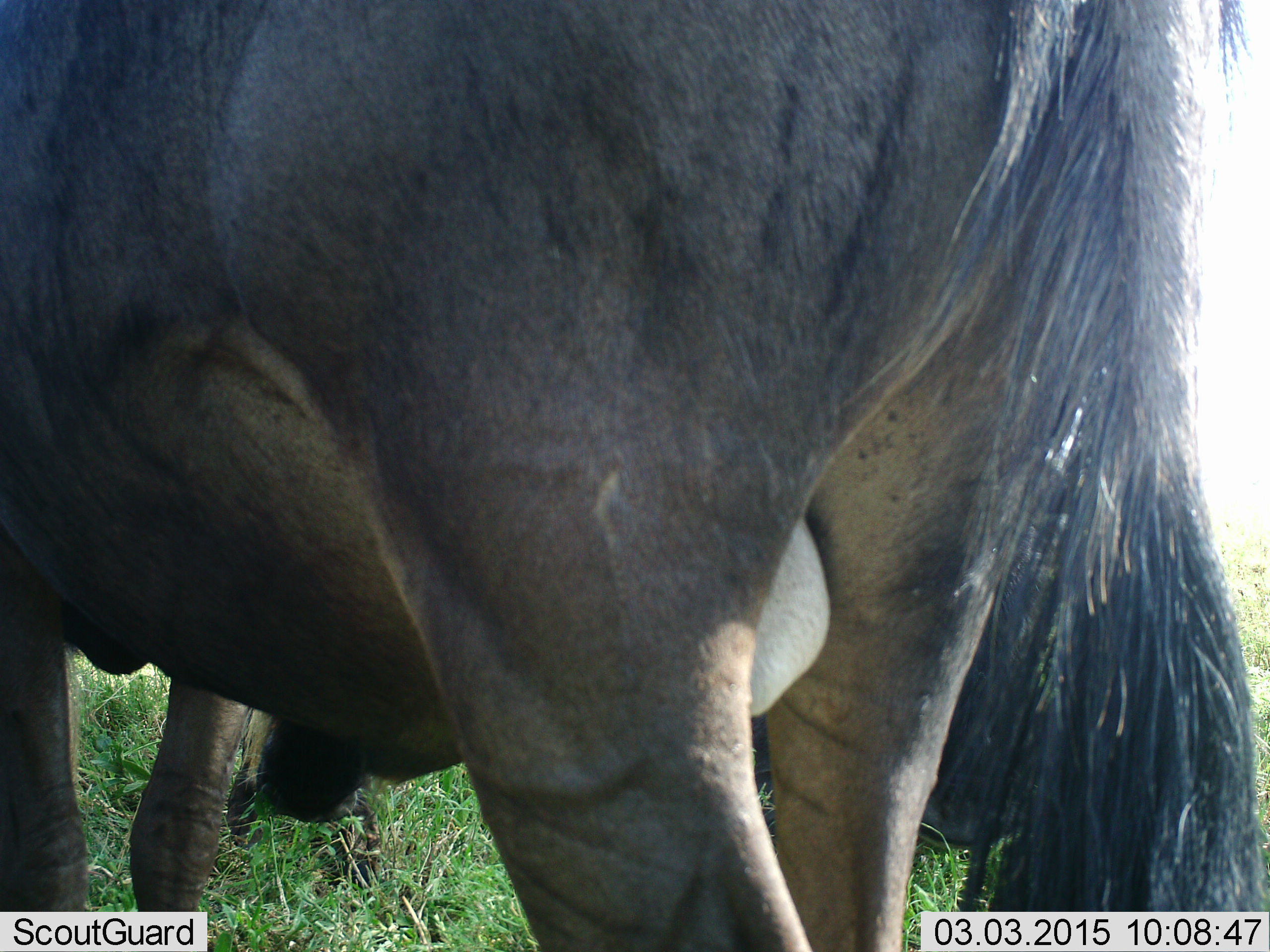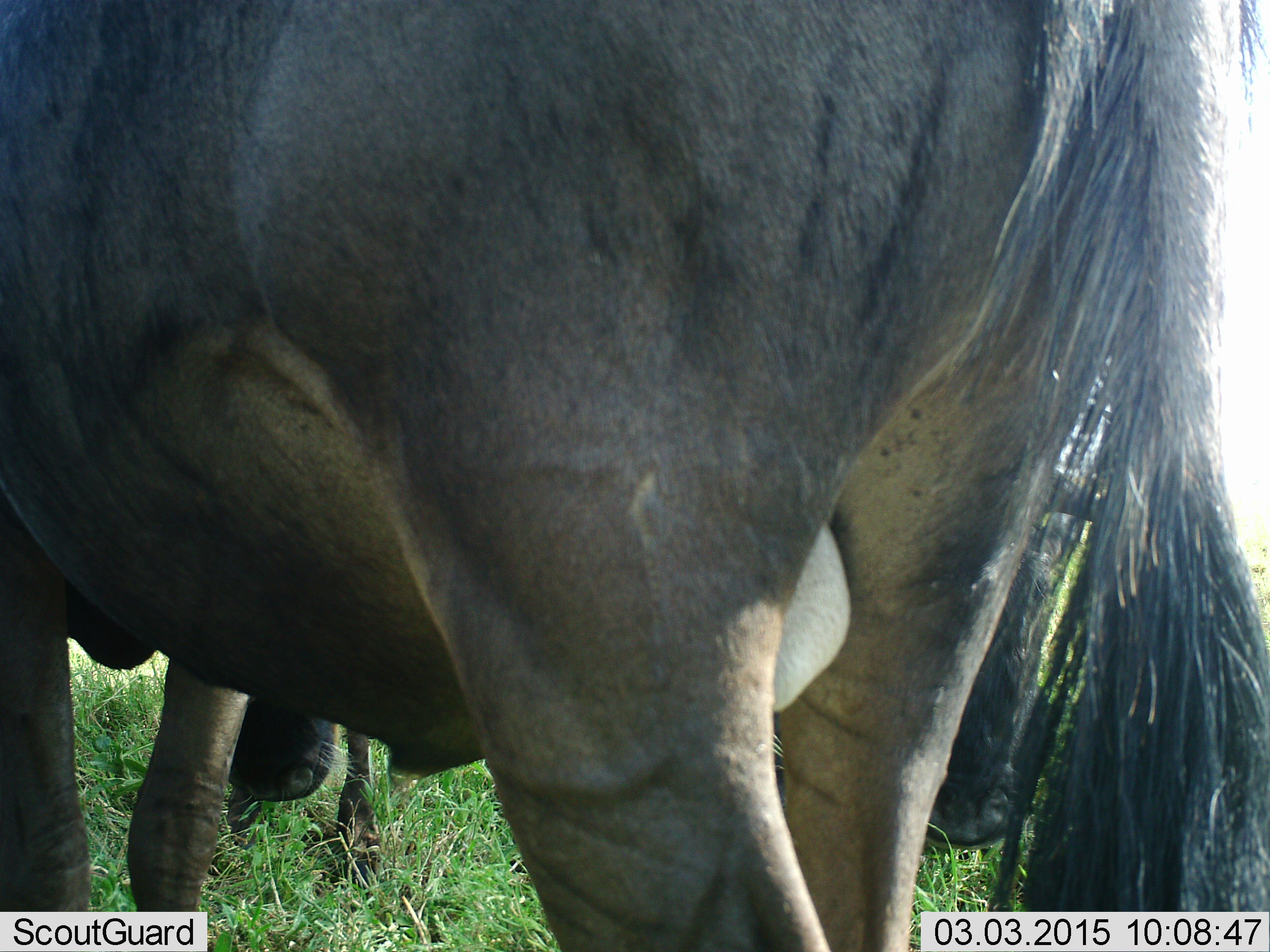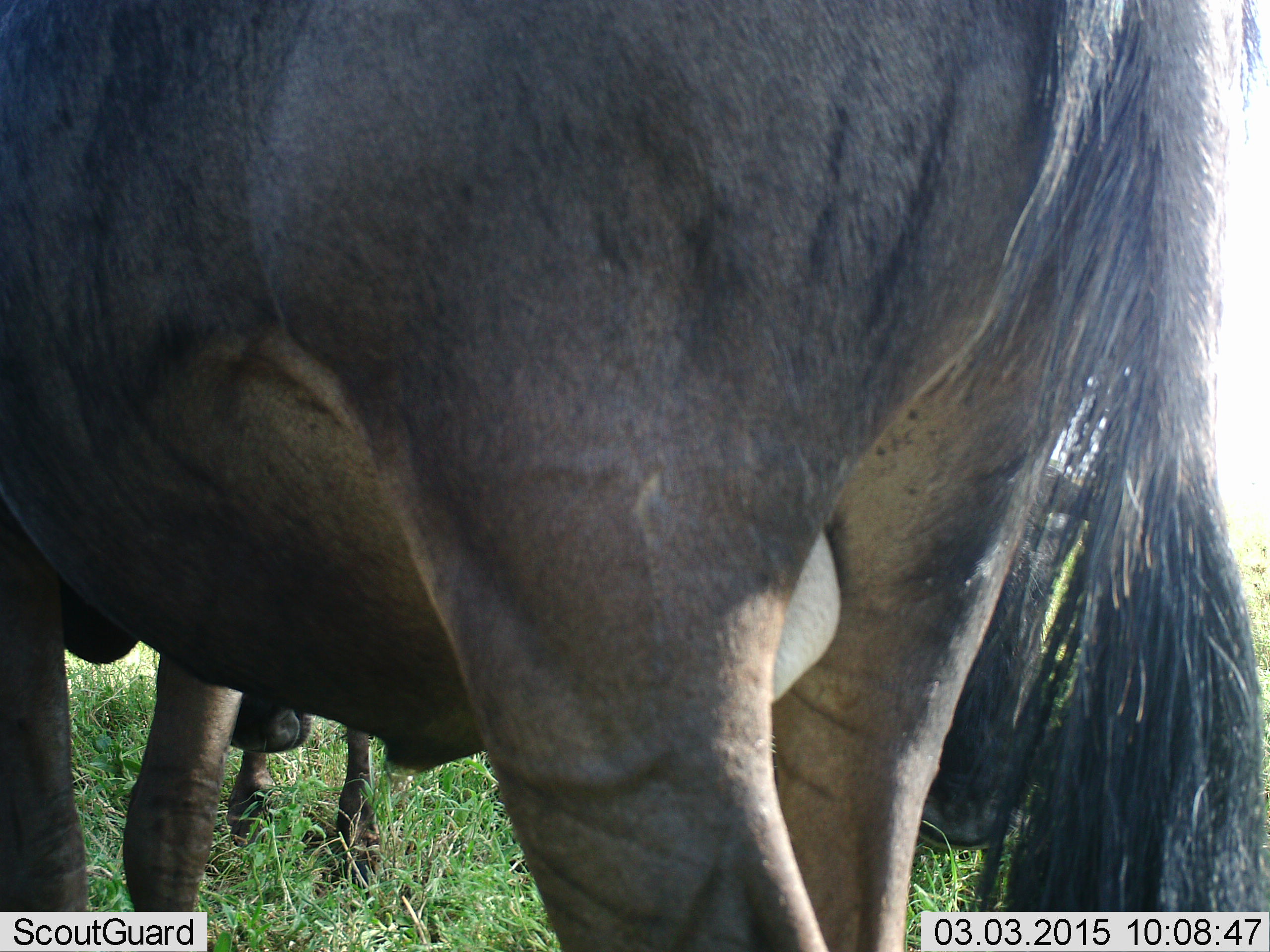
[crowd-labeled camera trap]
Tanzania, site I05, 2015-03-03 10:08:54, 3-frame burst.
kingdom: Animalia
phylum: Chordata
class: Mammalia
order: Artiodactyla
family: Bovidae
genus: Connochaetes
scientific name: Connochaetes taurinus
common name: blue wildebeest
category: wildebeest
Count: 2.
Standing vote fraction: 70%.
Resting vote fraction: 0%.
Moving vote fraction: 0%.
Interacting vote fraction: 0%.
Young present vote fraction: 0%.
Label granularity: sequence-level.